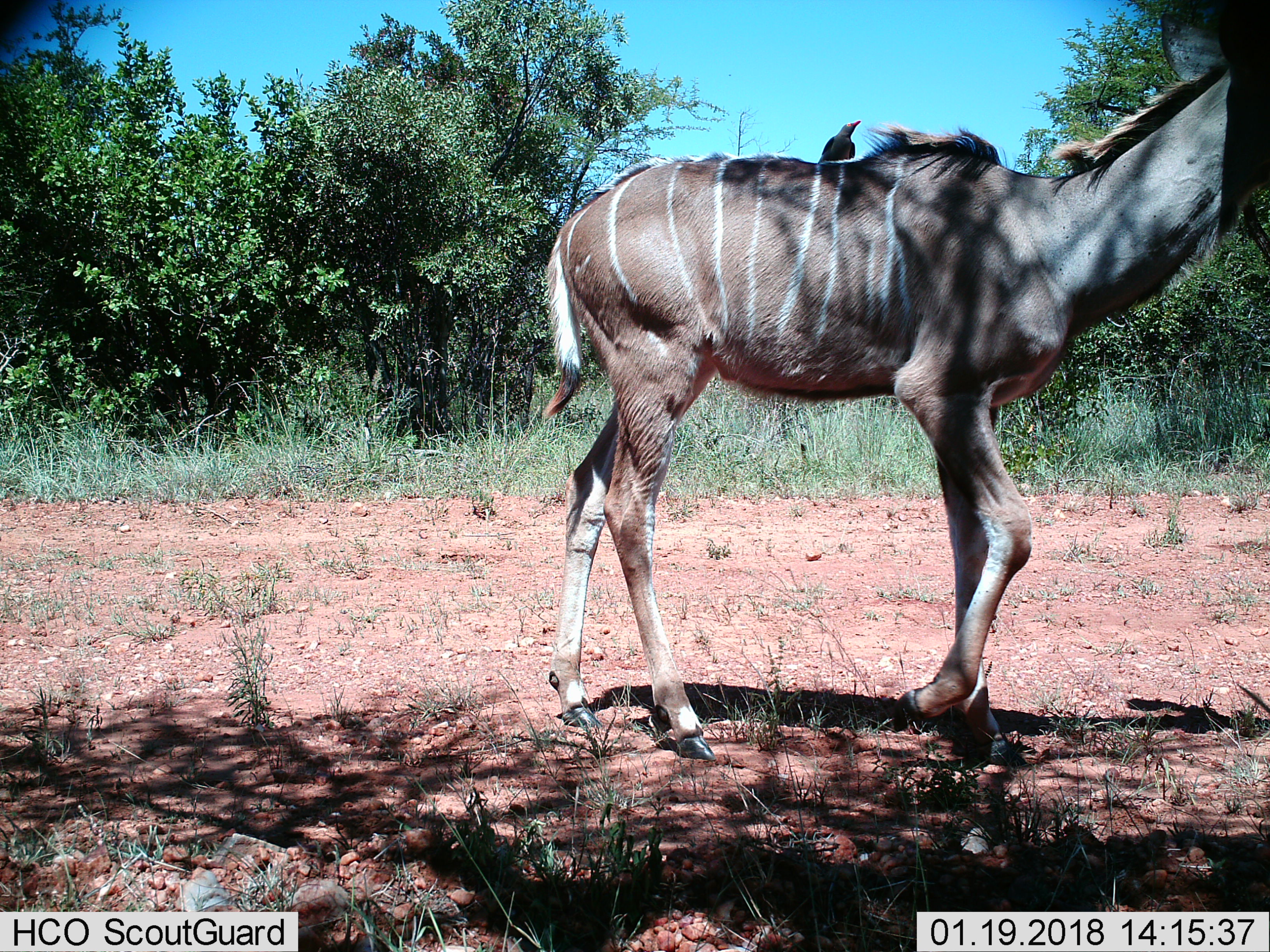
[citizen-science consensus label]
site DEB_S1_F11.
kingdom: Animalia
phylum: Chordata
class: Aves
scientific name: Aves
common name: bird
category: birdother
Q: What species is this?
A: Birdother (bird) (Aves).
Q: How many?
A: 1.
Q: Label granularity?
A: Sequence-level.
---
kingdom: Animalia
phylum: Chordata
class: Mammalia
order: Artiodactyla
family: Bovidae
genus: Tragelaphus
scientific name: Tragelaphus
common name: kudu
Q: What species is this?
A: Kudu (Tragelaphus).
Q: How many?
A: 1.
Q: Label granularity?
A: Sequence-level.